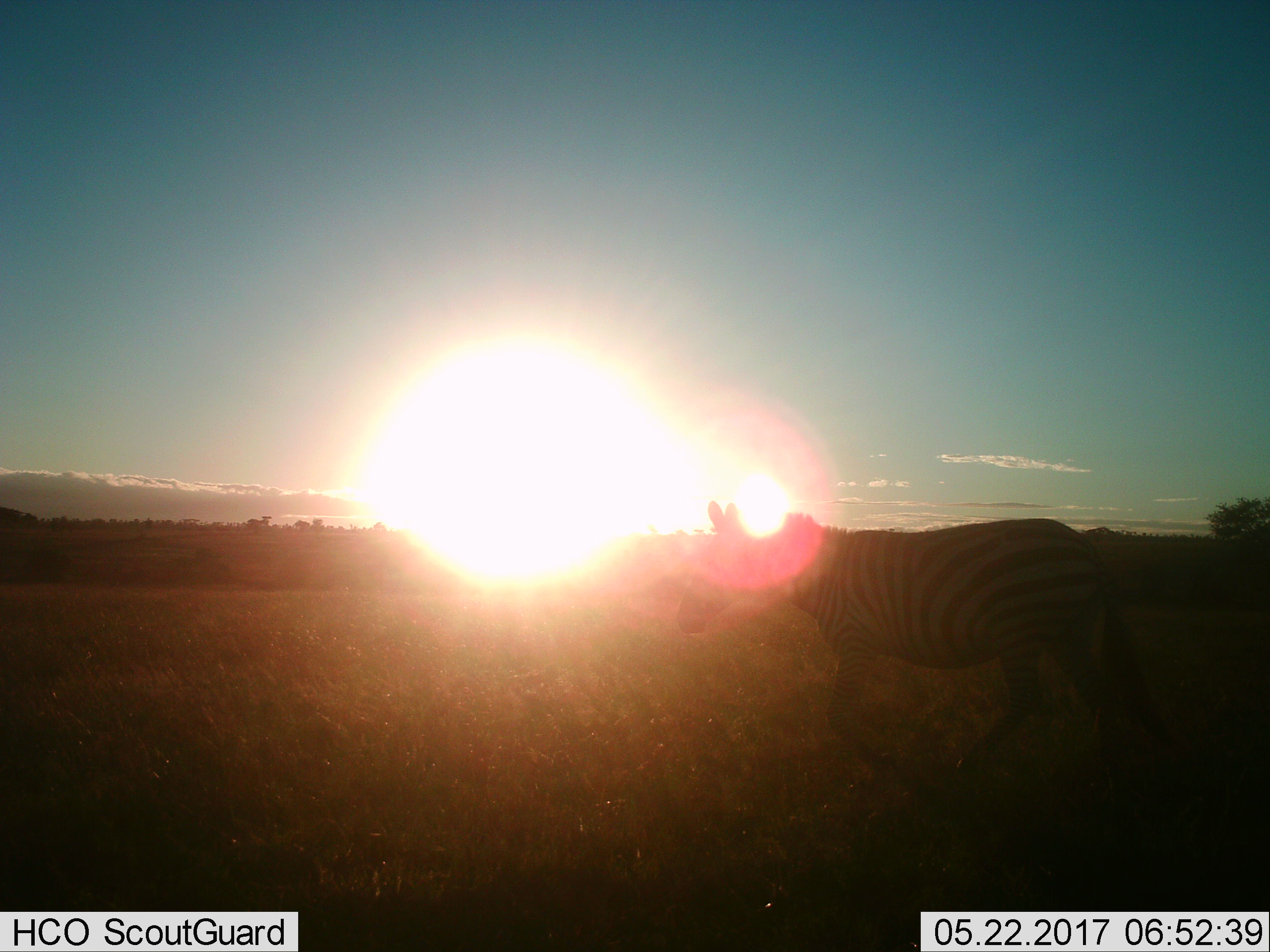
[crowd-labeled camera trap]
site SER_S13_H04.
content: unidentified animal